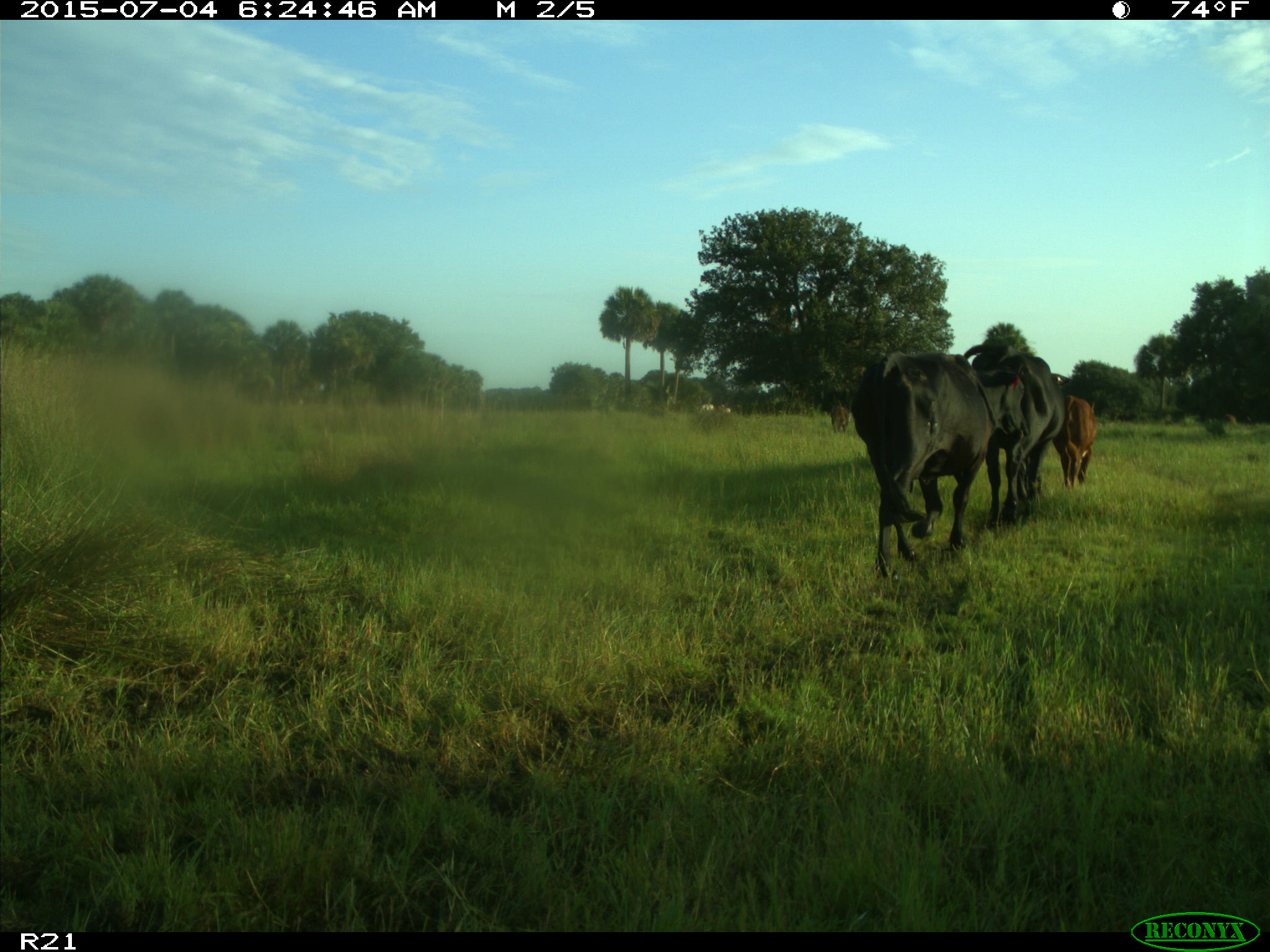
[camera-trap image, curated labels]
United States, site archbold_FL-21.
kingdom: Animalia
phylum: Chordata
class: Mammalia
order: Artiodactyla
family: Bovidae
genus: Bos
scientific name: Bos taurus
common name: domestic cow